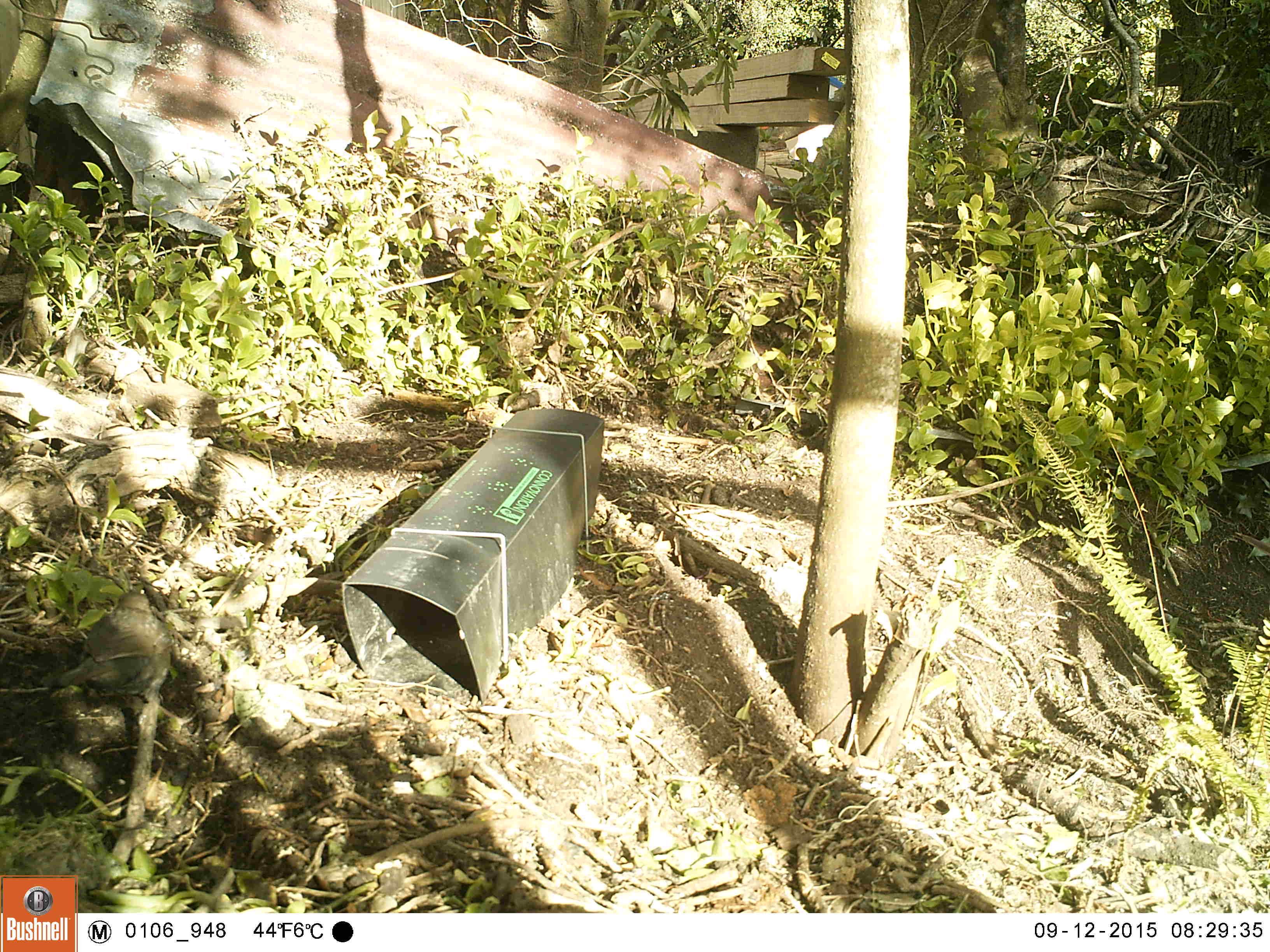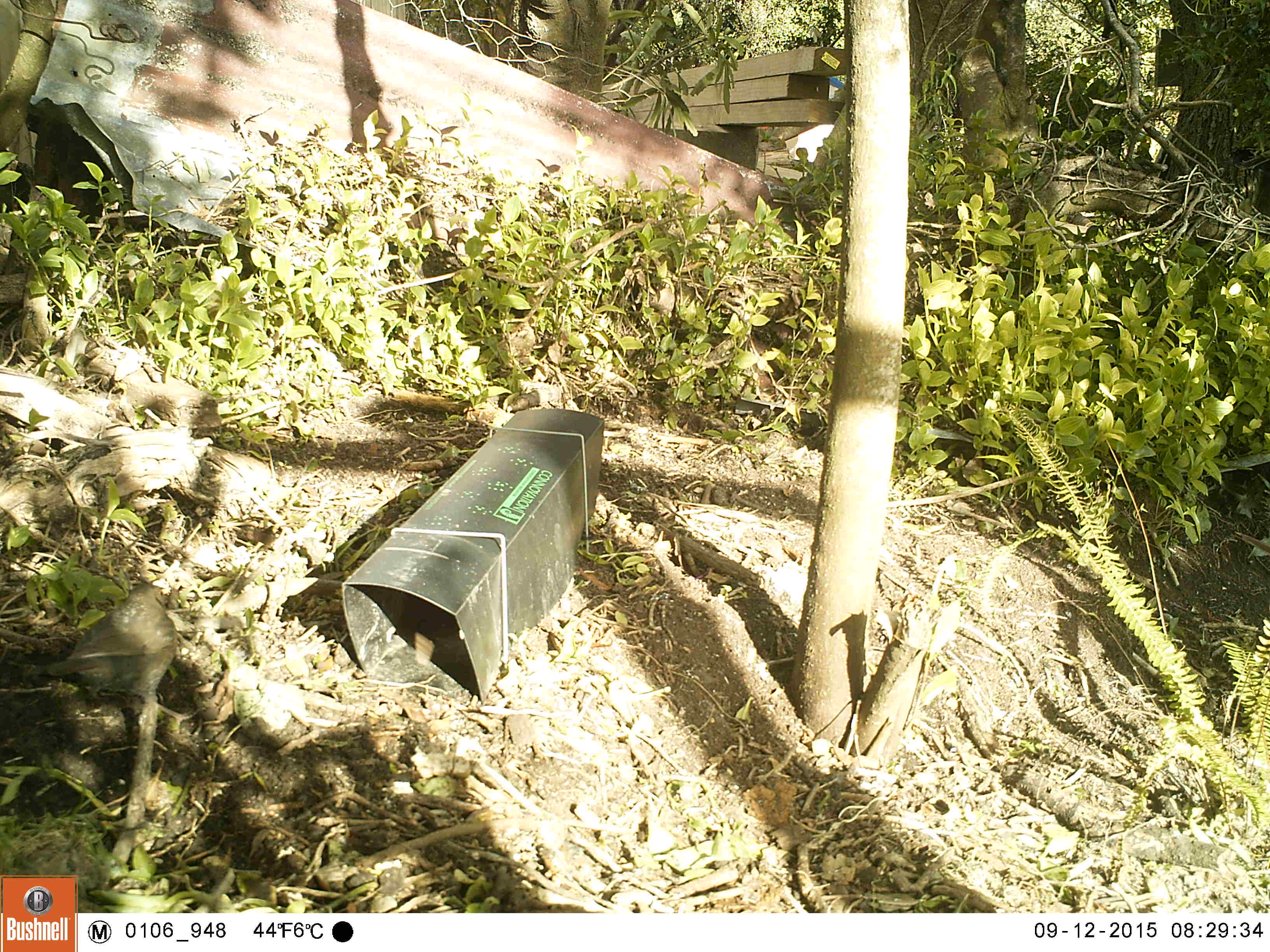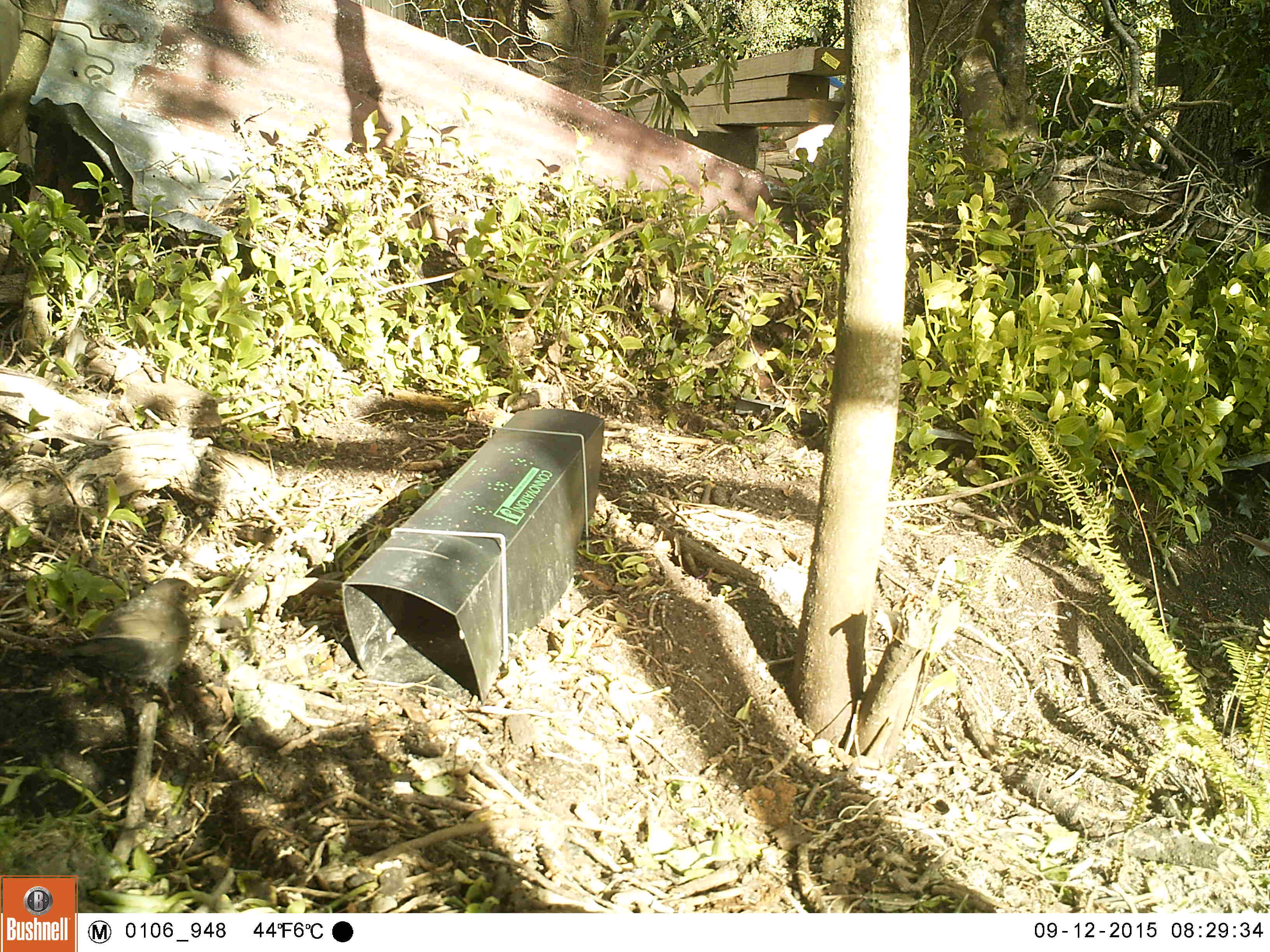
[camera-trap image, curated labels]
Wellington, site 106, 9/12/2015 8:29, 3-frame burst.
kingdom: Animalia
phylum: Chordata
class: Aves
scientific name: Aves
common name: bird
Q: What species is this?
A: Bird (Aves).